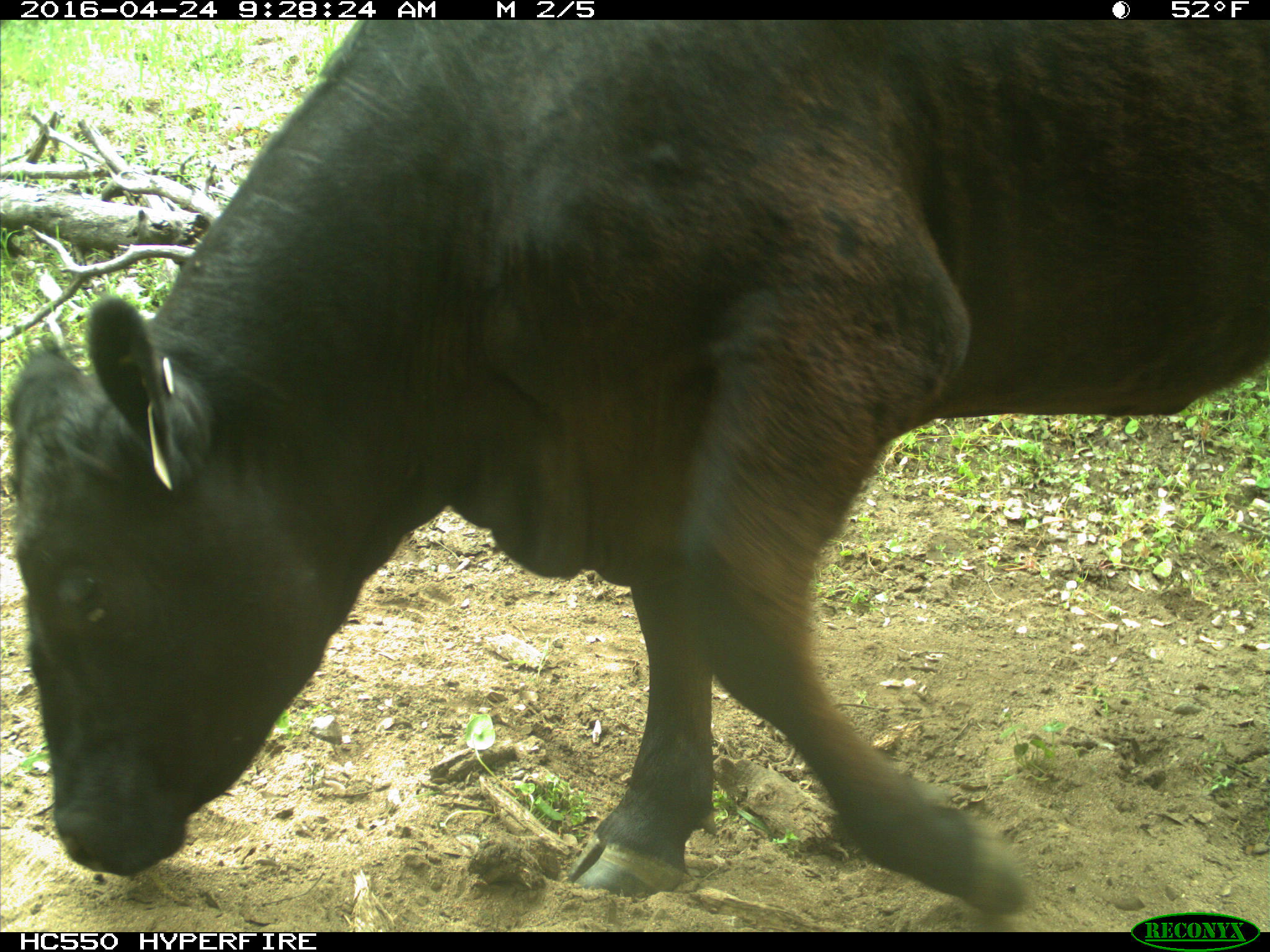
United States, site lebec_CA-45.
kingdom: Animalia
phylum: Chordata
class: Mammalia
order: Artiodactyla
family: Bovidae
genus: Bos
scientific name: Bos taurus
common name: domestic cow